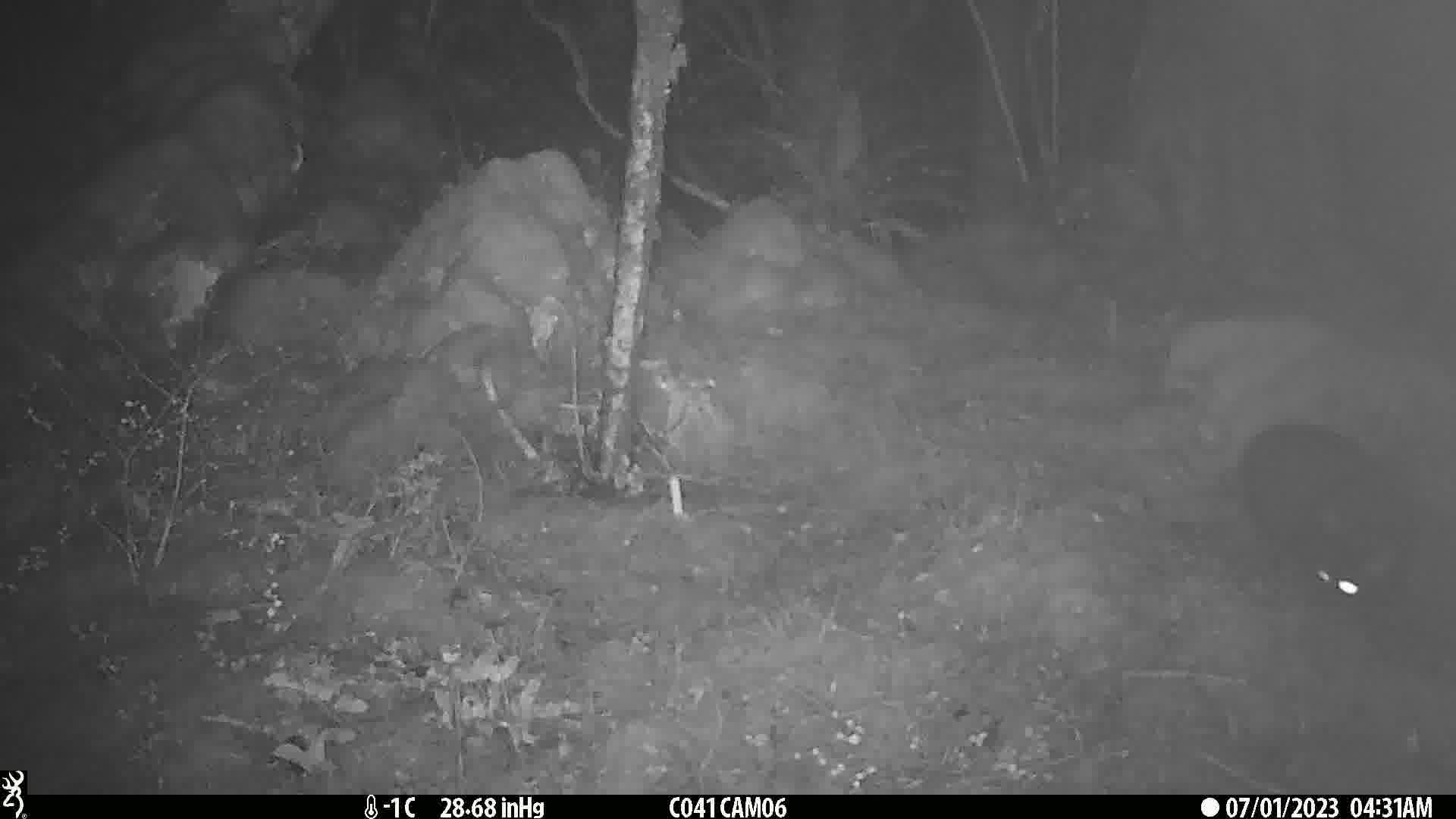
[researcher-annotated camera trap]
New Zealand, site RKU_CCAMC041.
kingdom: Animalia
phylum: Chordata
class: Mammalia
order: Carnivora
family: Felidae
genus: Felis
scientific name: Felis catus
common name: domestic cat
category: cat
Cat (domestic cat) (Felis catus).